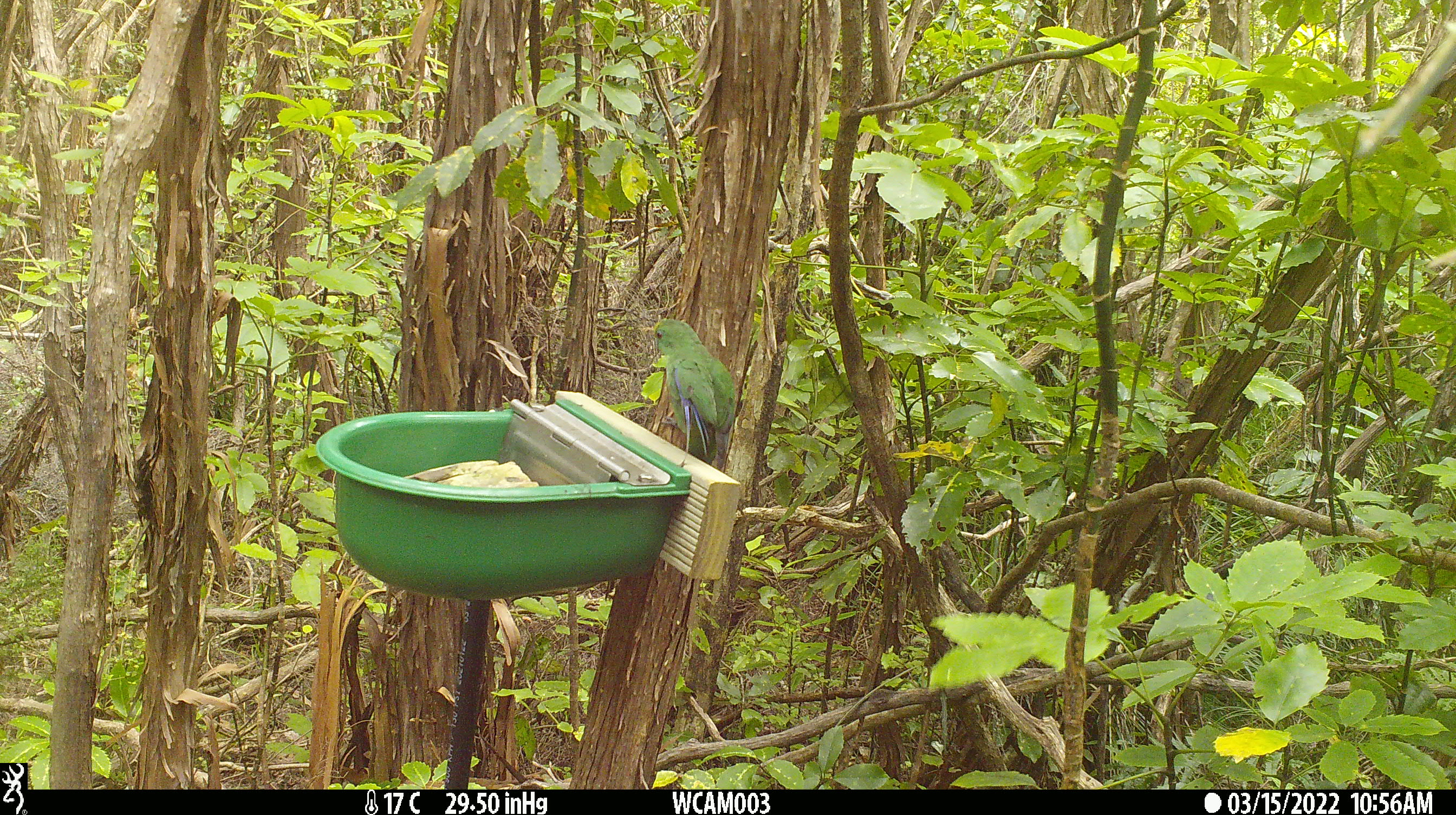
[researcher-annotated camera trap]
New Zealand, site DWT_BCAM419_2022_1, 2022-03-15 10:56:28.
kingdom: Animalia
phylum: Chordata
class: Aves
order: Psittaciformes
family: Psittaculidae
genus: Cyanoramphus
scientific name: Cyanoramphus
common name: parakeet